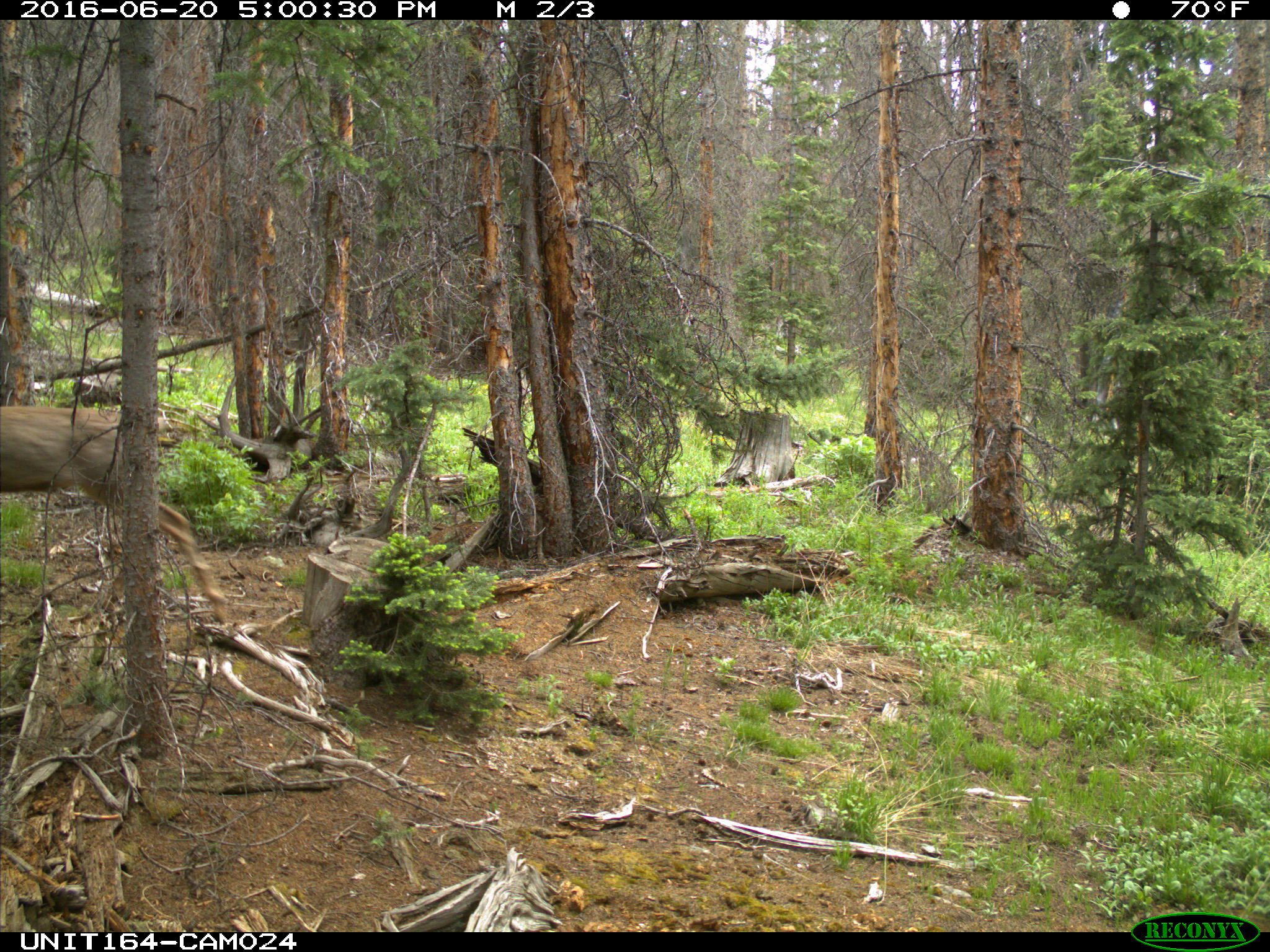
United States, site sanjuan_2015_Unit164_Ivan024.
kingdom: Animalia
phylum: Chordata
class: Mammalia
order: Artiodactyla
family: Cervidae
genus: Odocoileus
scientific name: Odocoileus hemionus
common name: mule deer